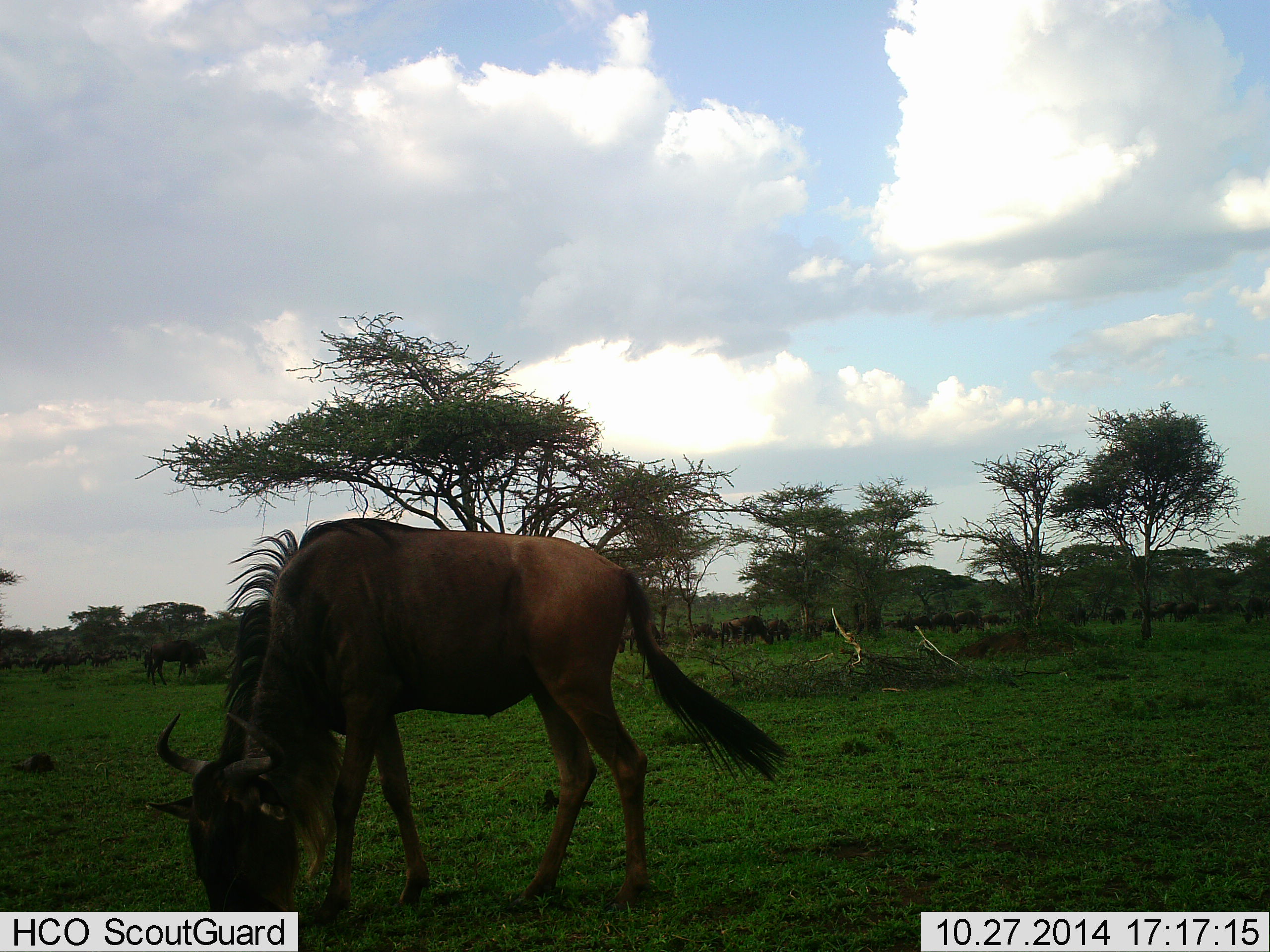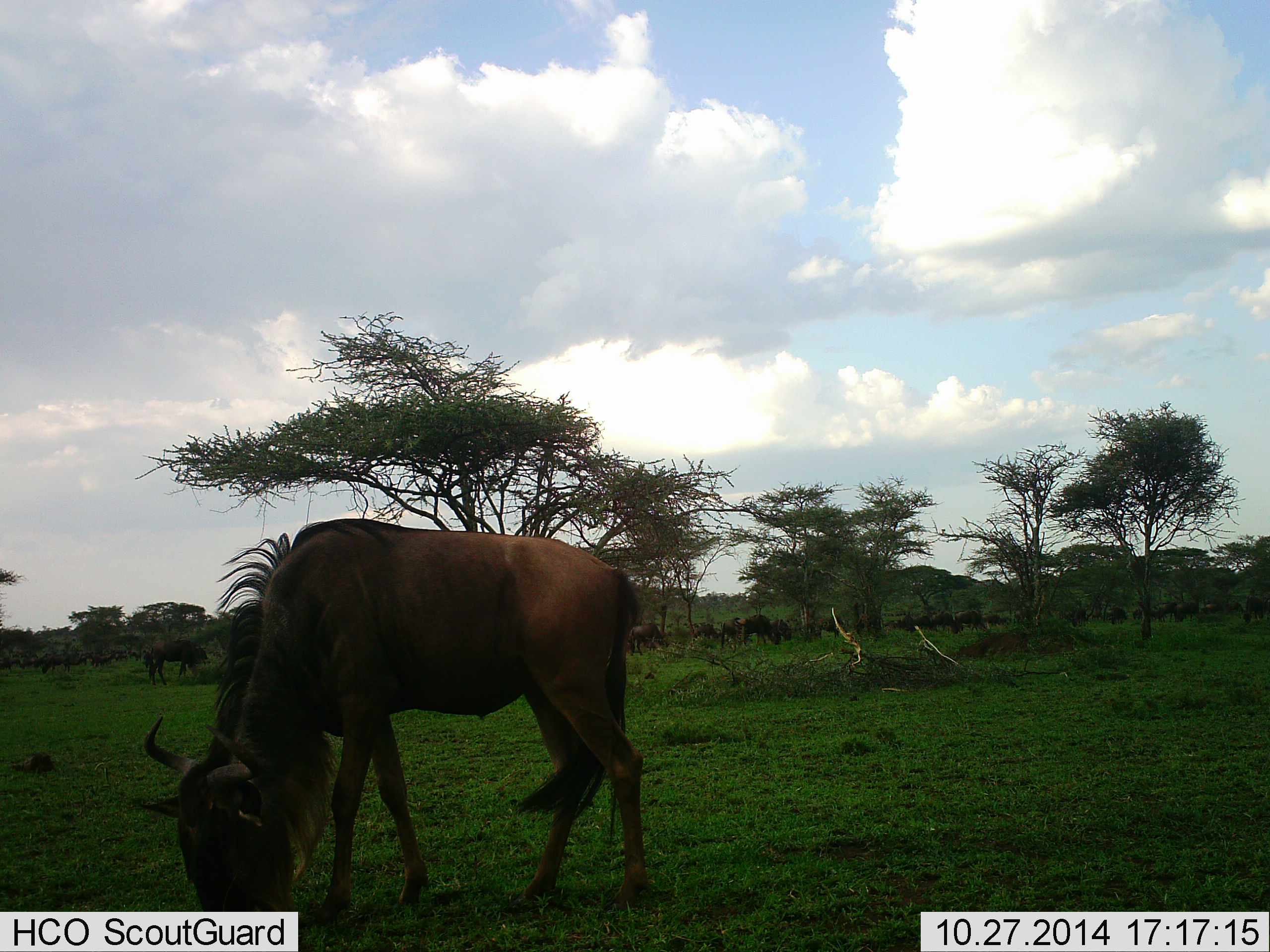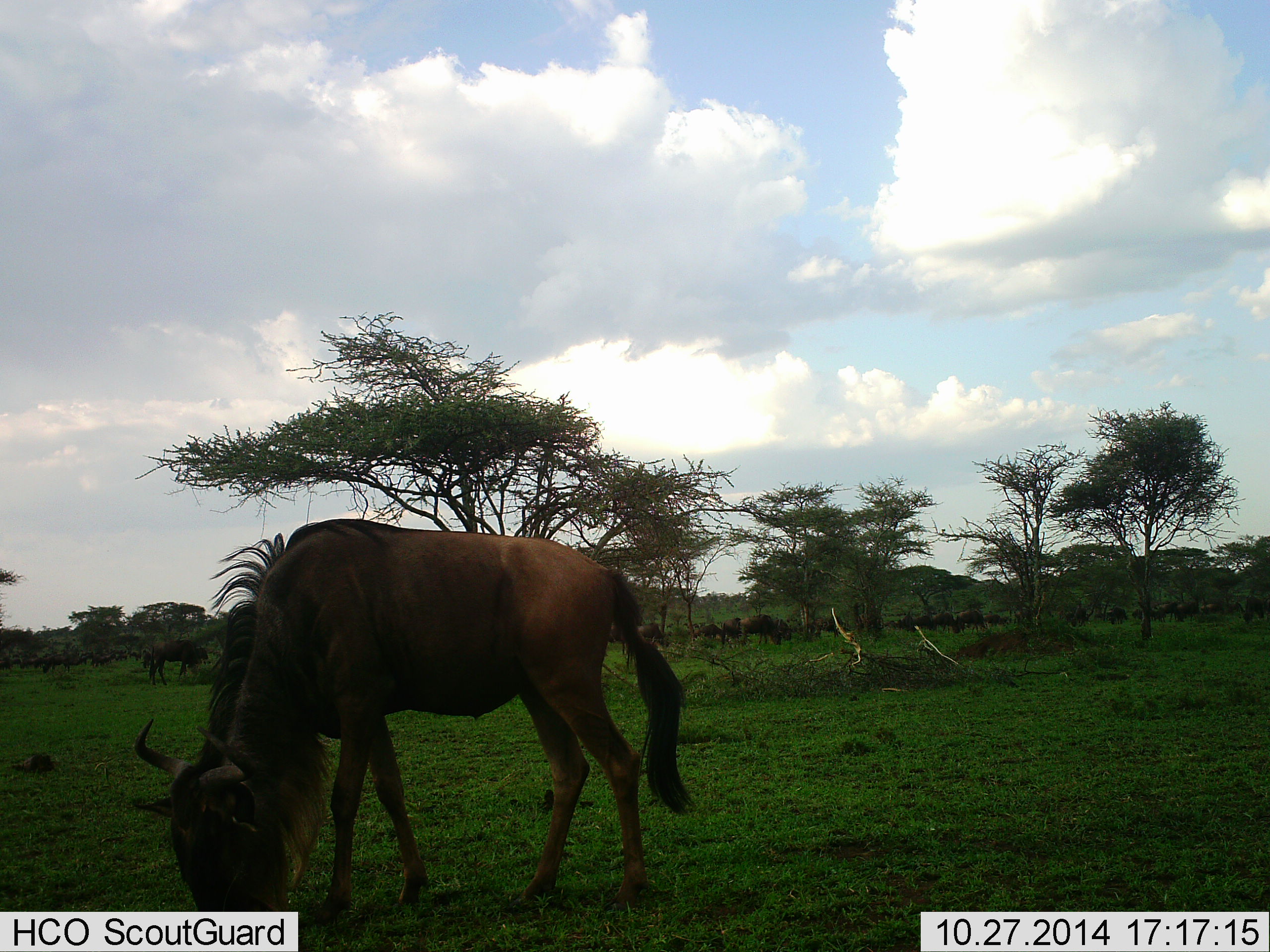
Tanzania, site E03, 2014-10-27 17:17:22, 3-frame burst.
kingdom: Animalia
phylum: Chordata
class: Mammalia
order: Artiodactyla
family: Bovidae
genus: Connochaetes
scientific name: Connochaetes taurinus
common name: blue wildebeest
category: wildebeest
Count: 11-50.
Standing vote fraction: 50%.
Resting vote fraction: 0%.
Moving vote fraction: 10%.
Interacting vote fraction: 0%.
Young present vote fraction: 0%.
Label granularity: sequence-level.